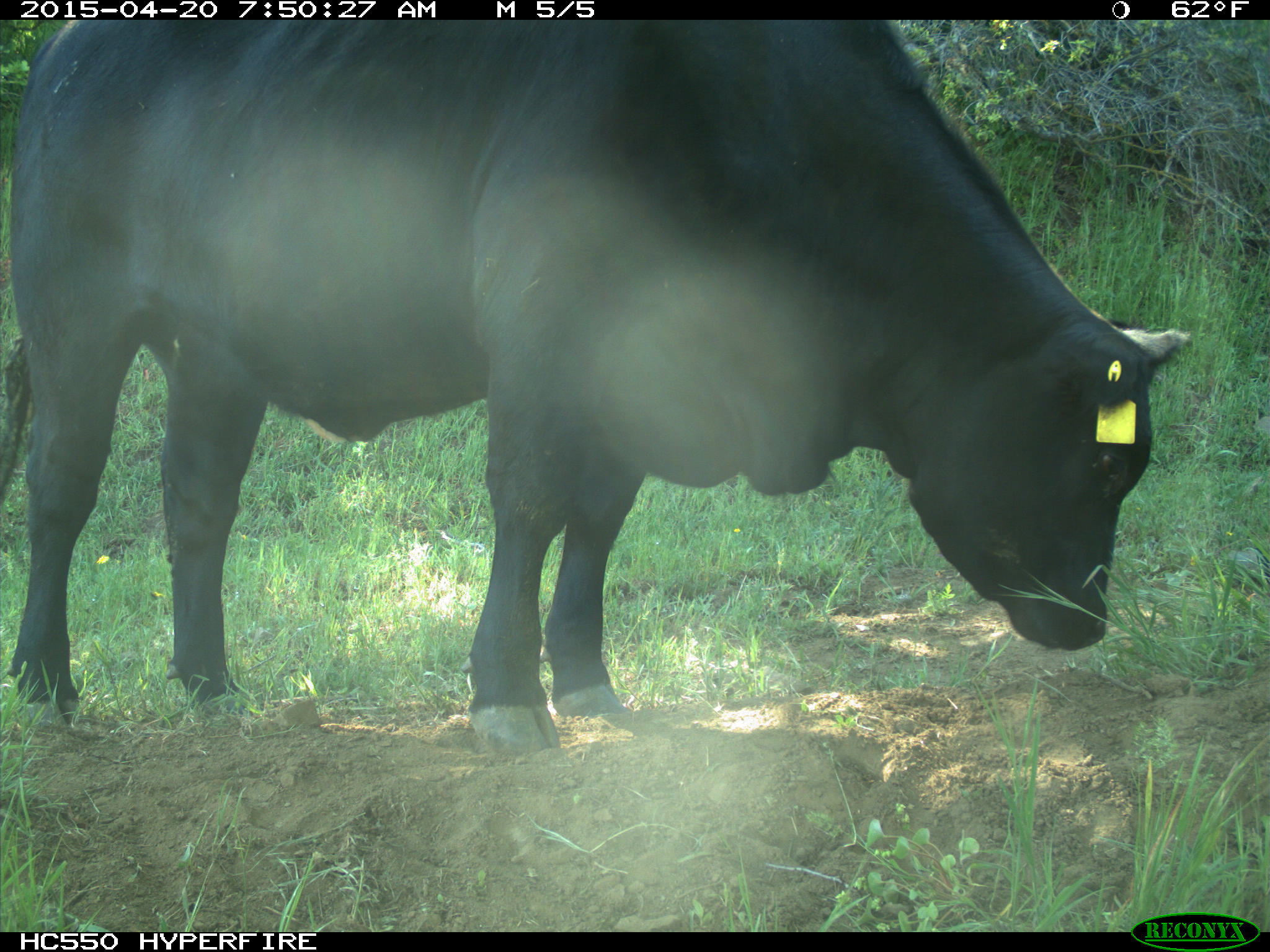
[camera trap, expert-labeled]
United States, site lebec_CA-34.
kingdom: Animalia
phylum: Chordata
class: Mammalia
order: Artiodactyla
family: Bovidae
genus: Bos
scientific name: Bos taurus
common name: domestic cow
Bos taurus (domestic cow).